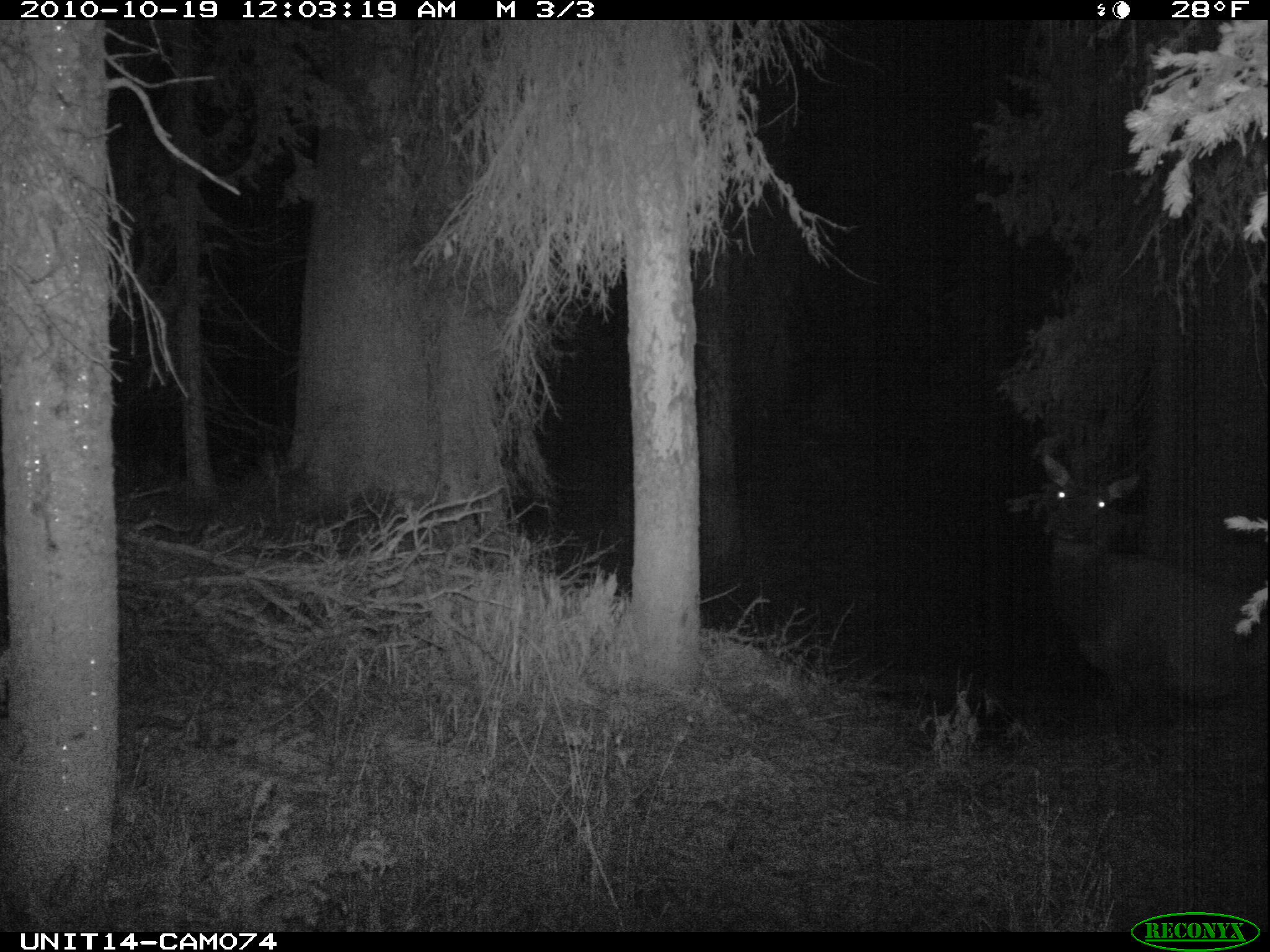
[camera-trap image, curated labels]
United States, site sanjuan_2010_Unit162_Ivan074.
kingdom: Animalia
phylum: Chordata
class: Mammalia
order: Artiodactyla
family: Cervidae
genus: Cervus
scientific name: Cervus elaphus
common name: red deer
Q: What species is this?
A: Cervus elaphus (red deer).